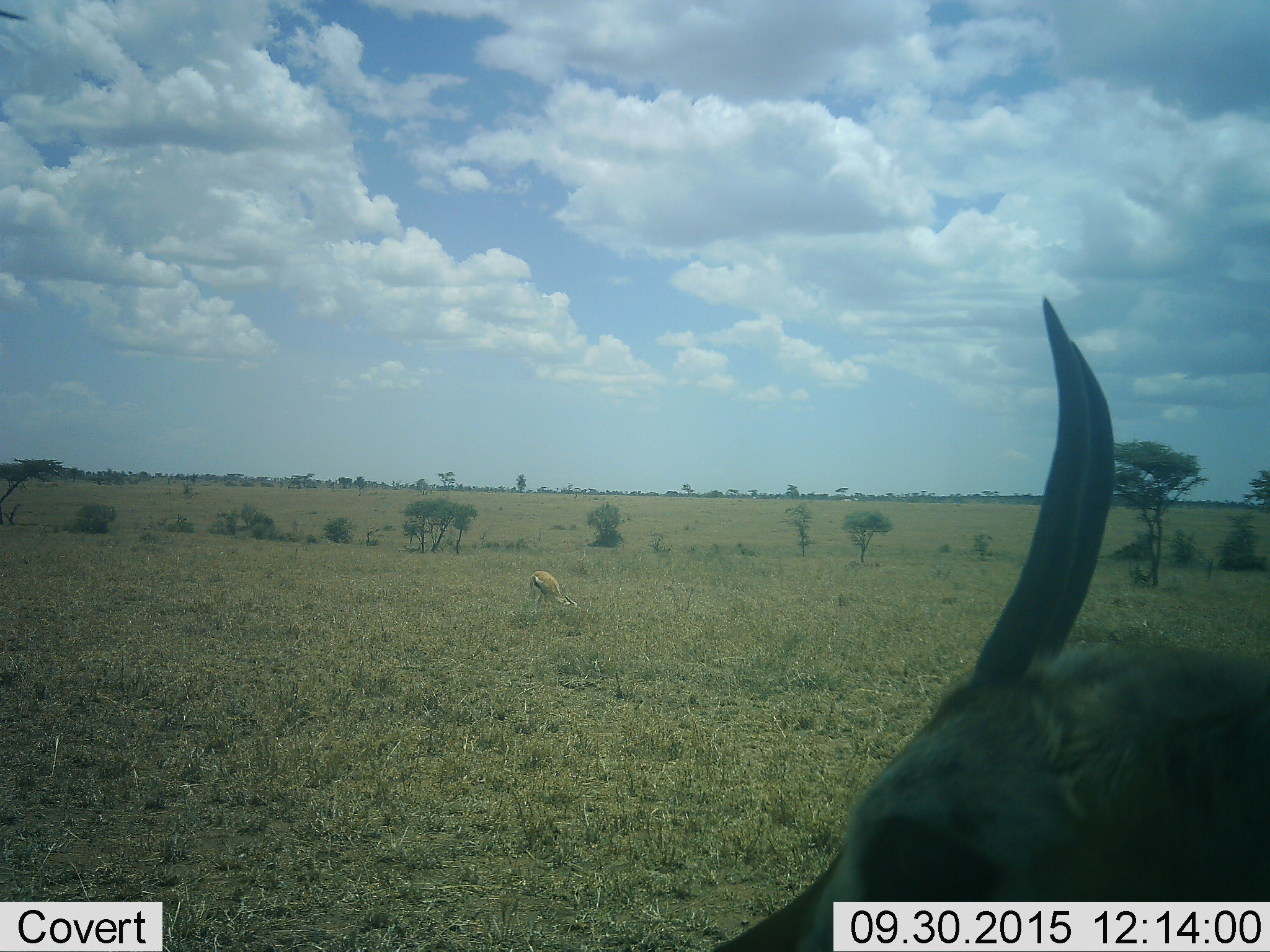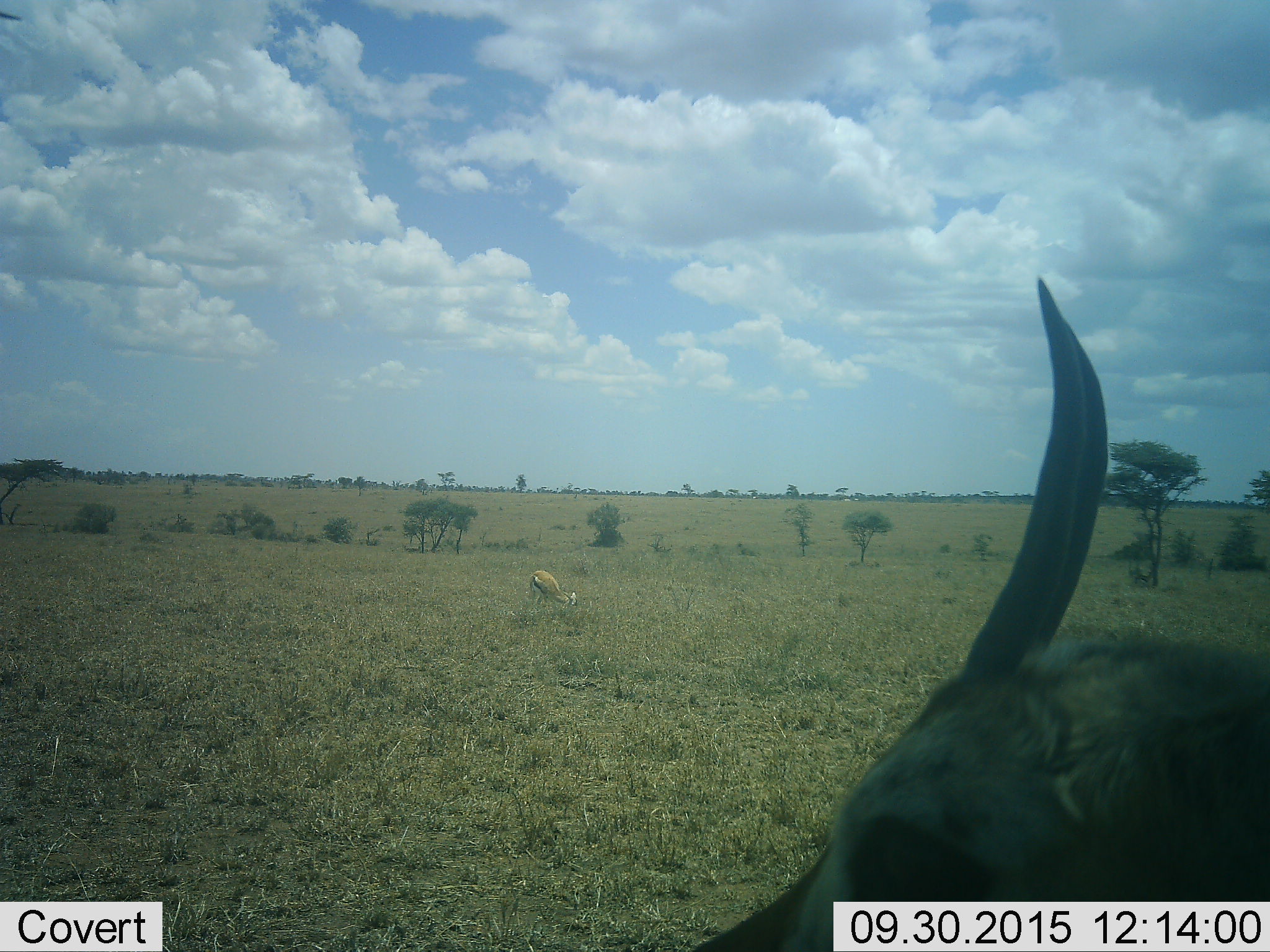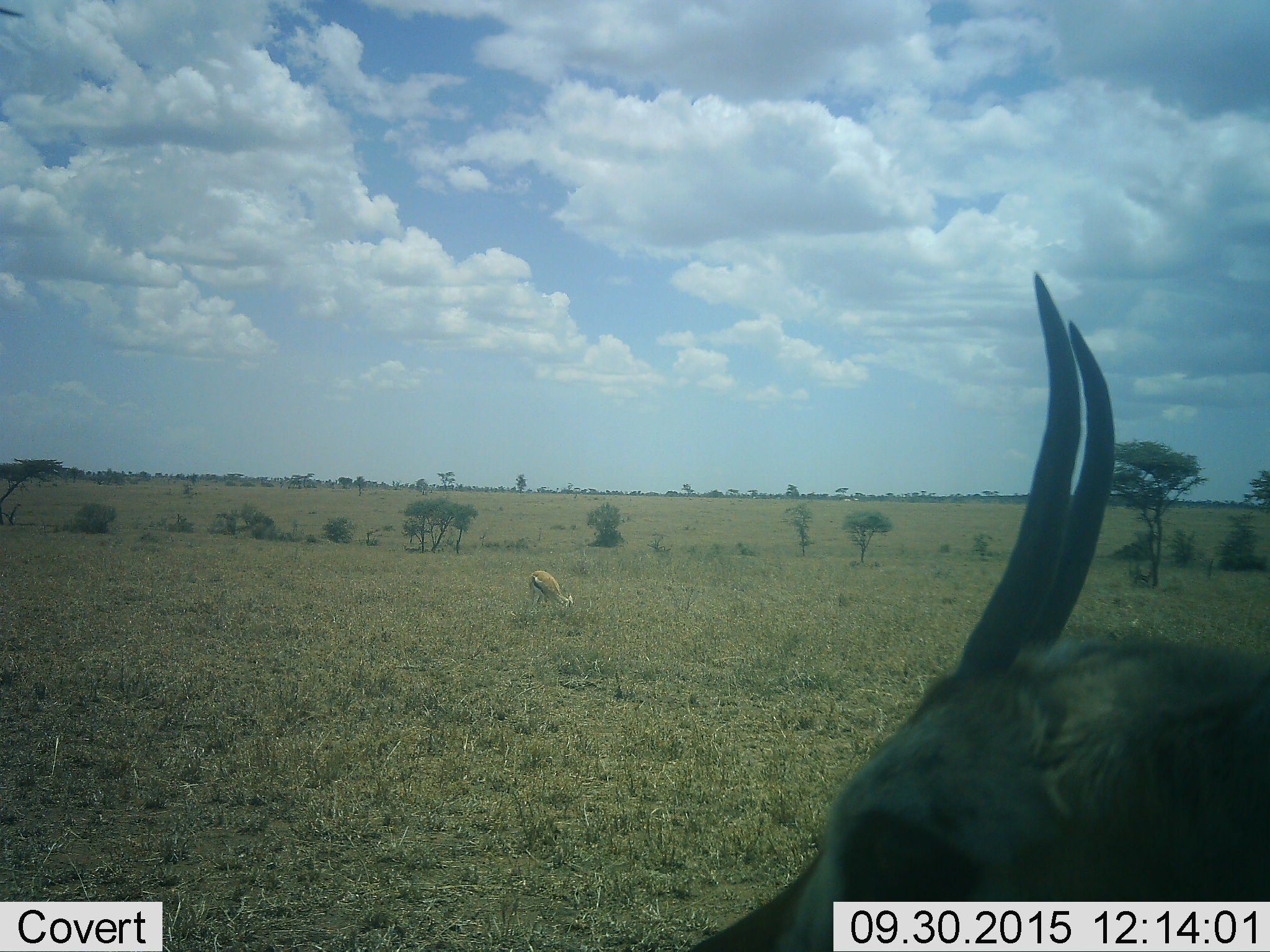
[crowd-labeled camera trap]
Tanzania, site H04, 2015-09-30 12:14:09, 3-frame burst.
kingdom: Animalia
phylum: Chordata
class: Mammalia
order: Artiodactyla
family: Bovidae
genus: Eudorcas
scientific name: Eudorcas thomsonii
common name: thomson's gazelle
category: gazellethomsons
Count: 2.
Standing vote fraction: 88%.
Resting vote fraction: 0%.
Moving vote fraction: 12%.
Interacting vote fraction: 0%.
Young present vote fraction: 0%.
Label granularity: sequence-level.